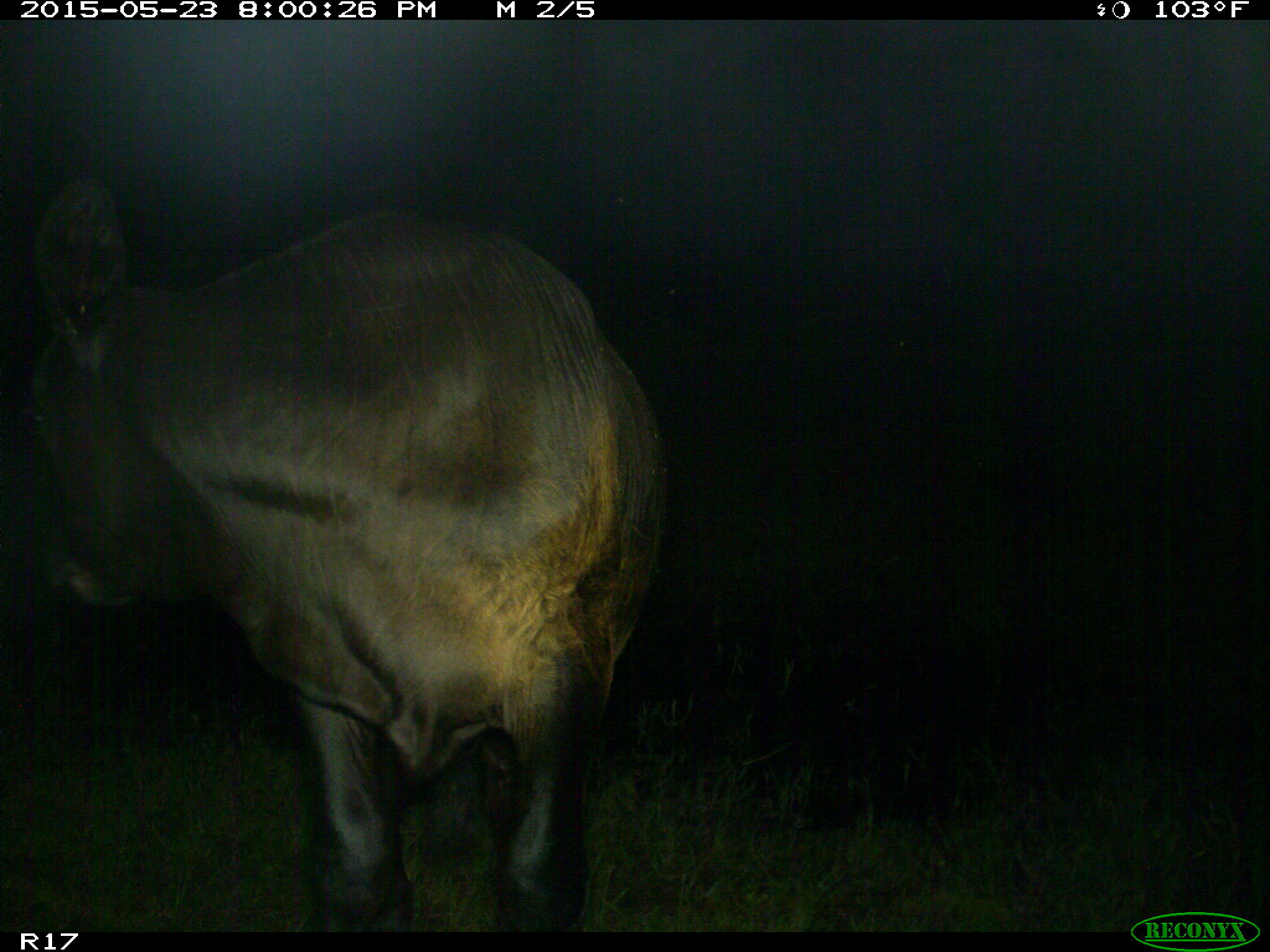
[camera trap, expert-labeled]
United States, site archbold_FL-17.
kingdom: Animalia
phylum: Chordata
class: Mammalia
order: Artiodactyla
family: Bovidae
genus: Bos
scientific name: Bos taurus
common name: domestic cow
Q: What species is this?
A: Bos taurus (domestic cow).